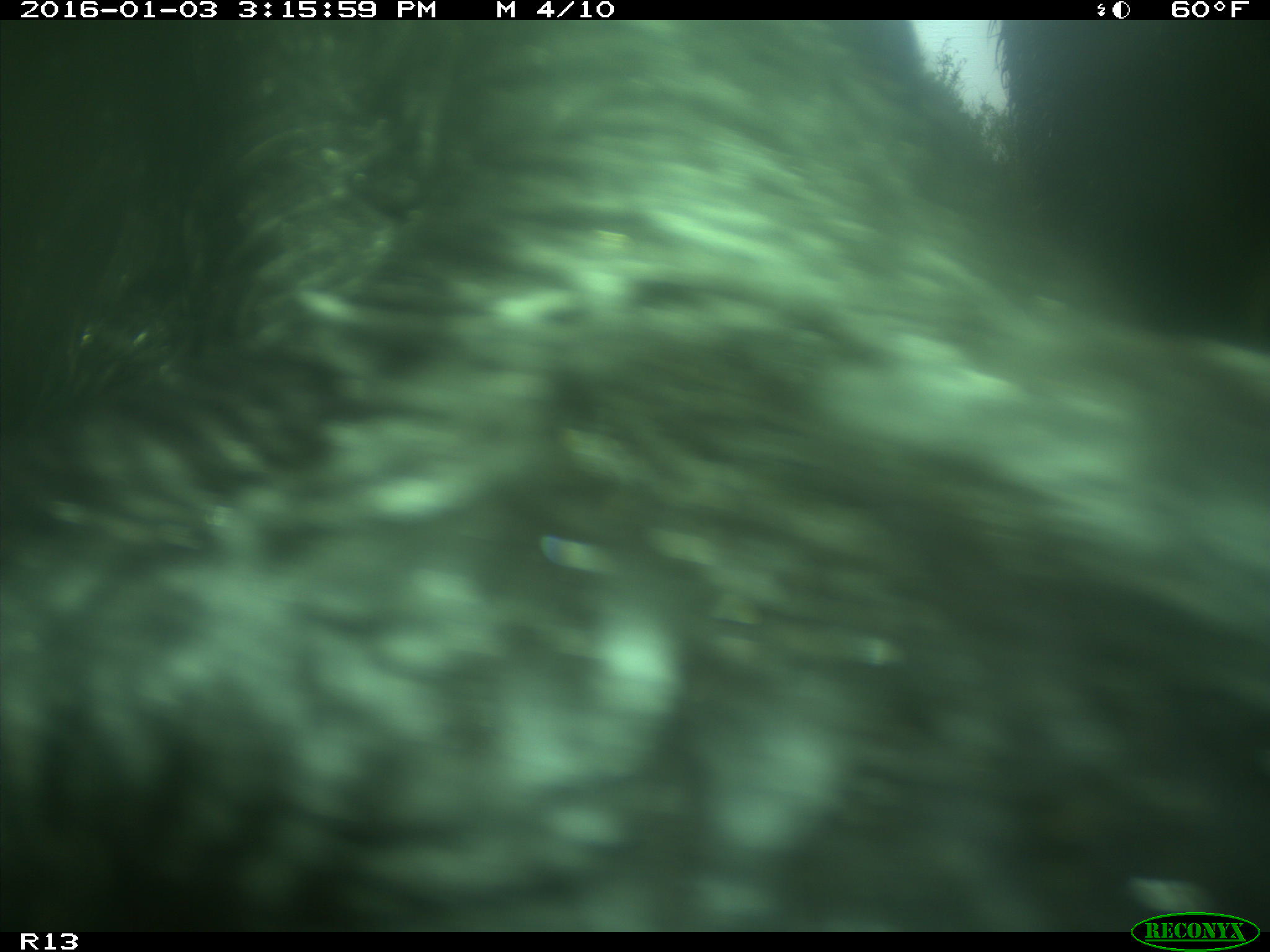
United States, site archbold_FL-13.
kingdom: Animalia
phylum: Chordata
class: Mammalia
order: Artiodactyla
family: Bovidae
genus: Bos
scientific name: Bos taurus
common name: domestic cow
Bos taurus (domestic cow).